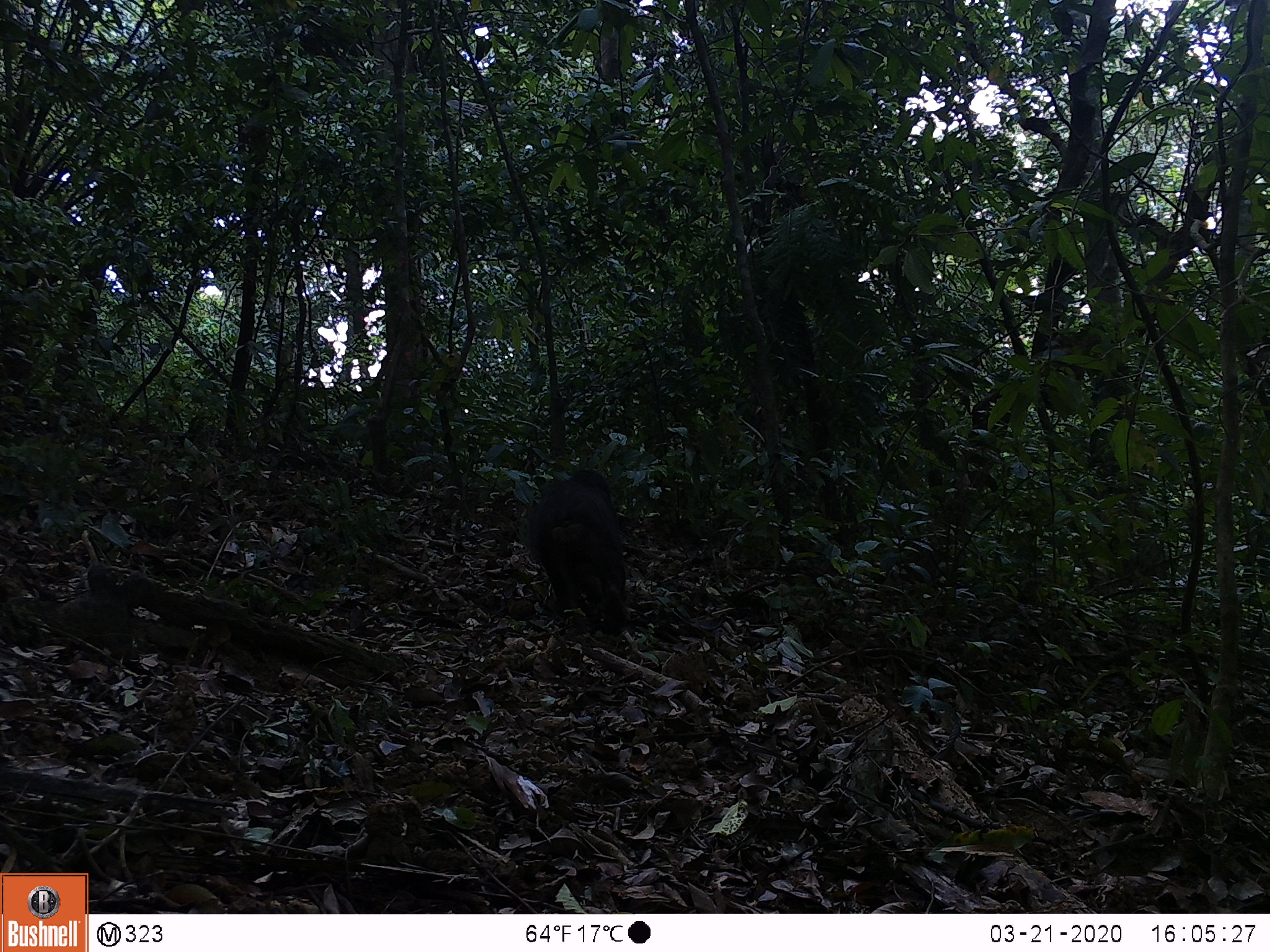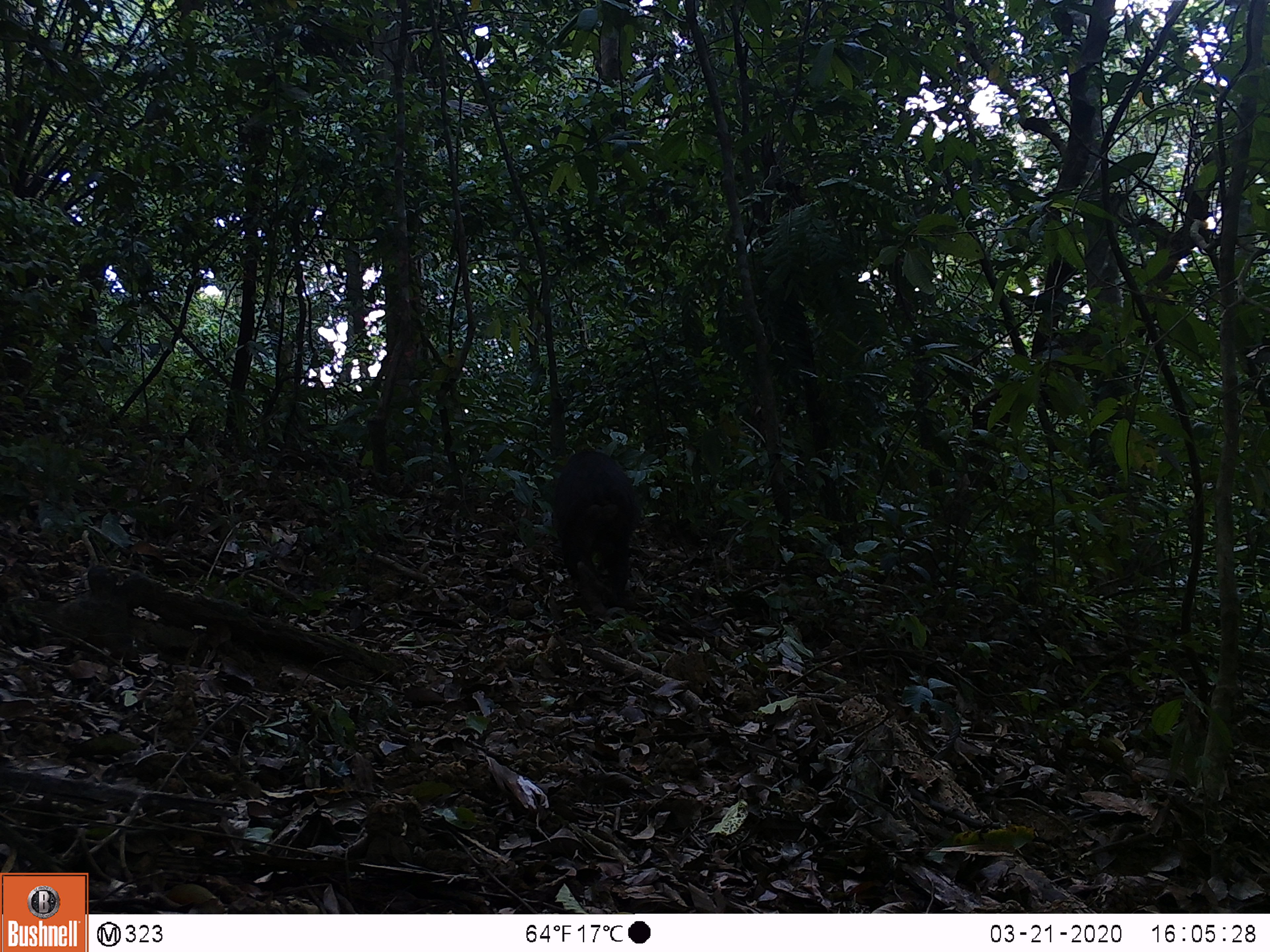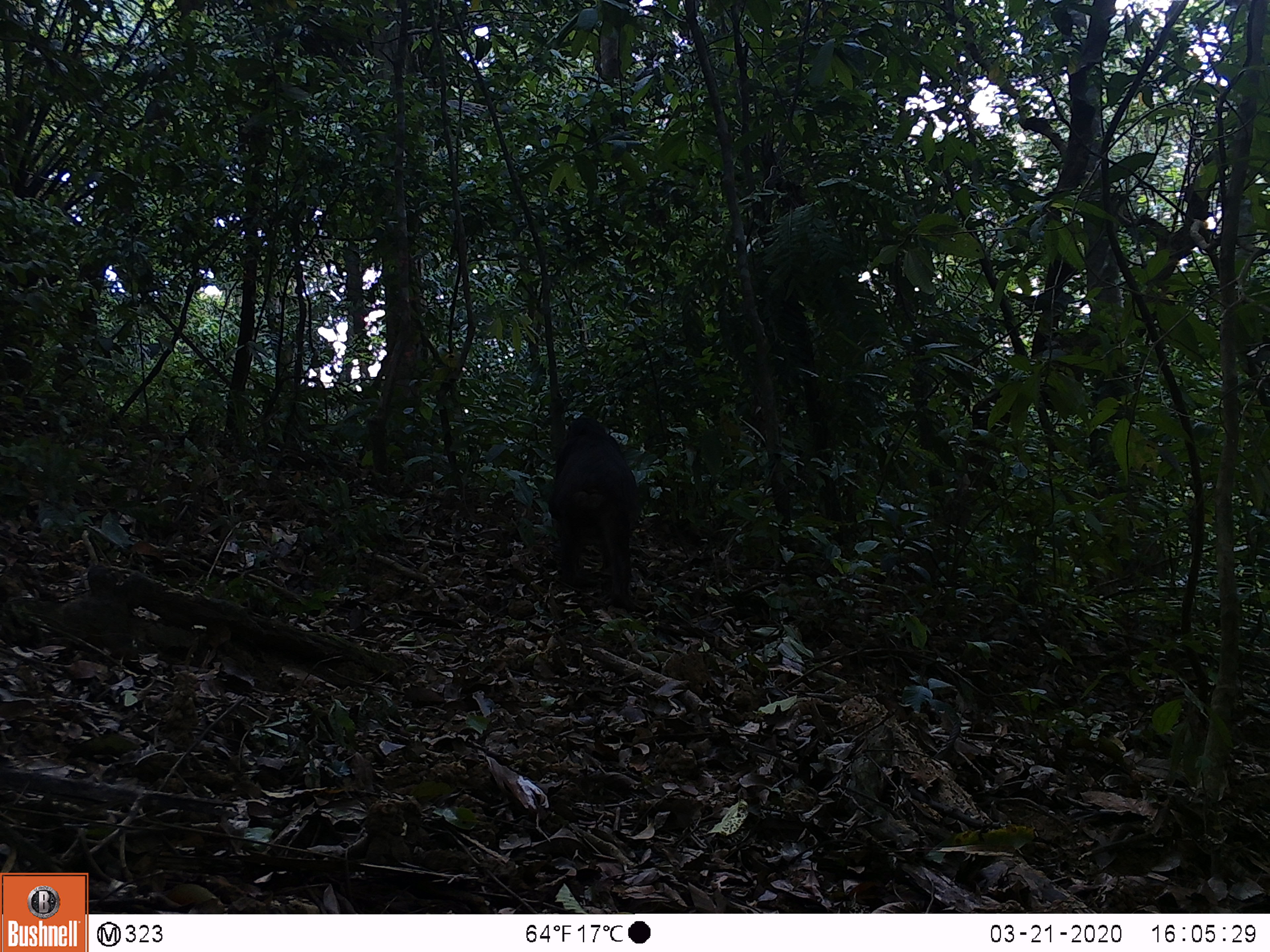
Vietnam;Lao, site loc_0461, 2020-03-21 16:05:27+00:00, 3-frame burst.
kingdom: Animalia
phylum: Chordata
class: Mammalia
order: Primates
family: Cercopithecidae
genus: Macaca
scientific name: Macaca arctoides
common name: stump-tailed macaque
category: stump tailed macaque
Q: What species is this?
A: Stump tailed macaque (stump-tailed macaque) (Macaca arctoides).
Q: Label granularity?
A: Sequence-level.